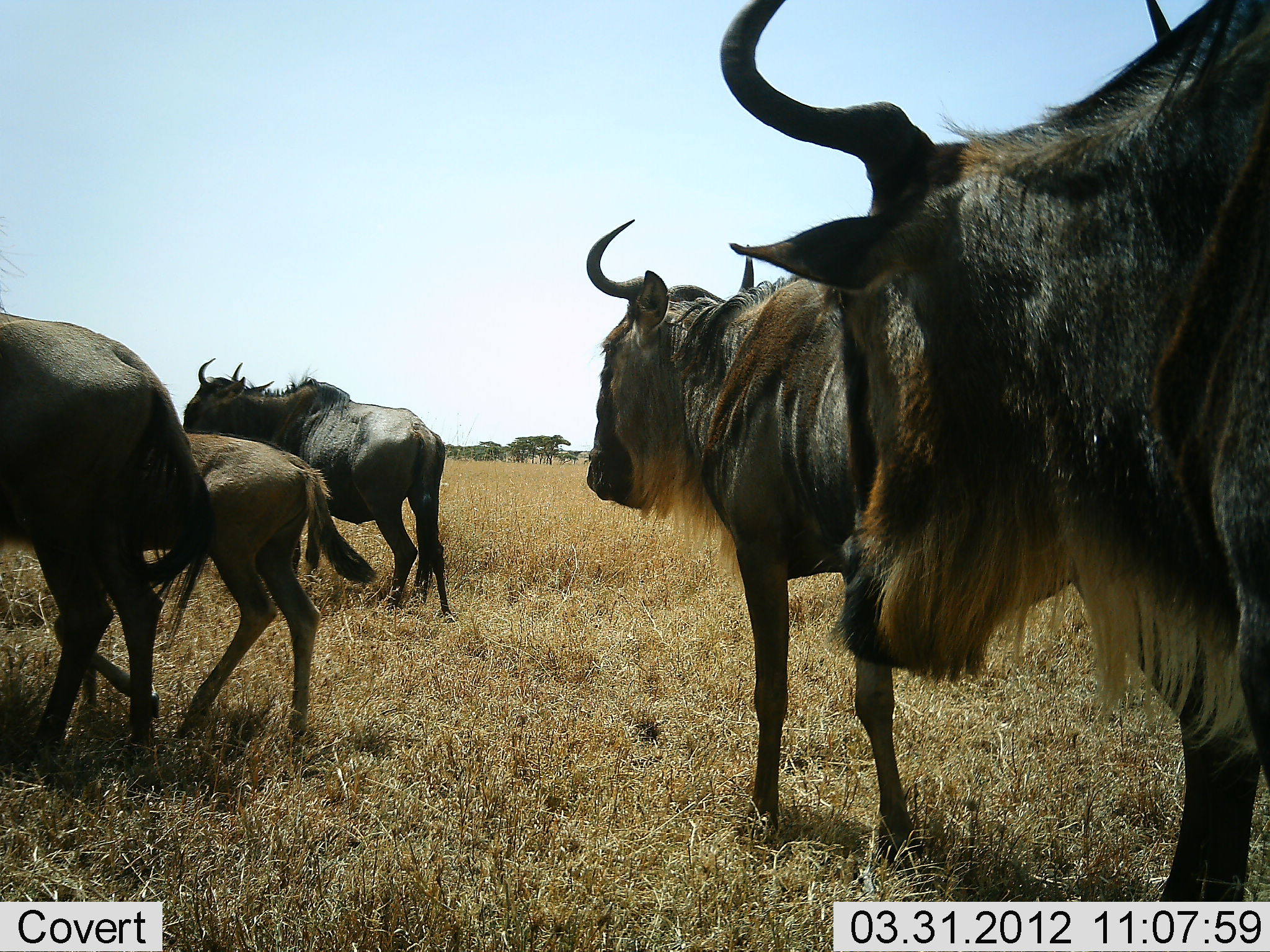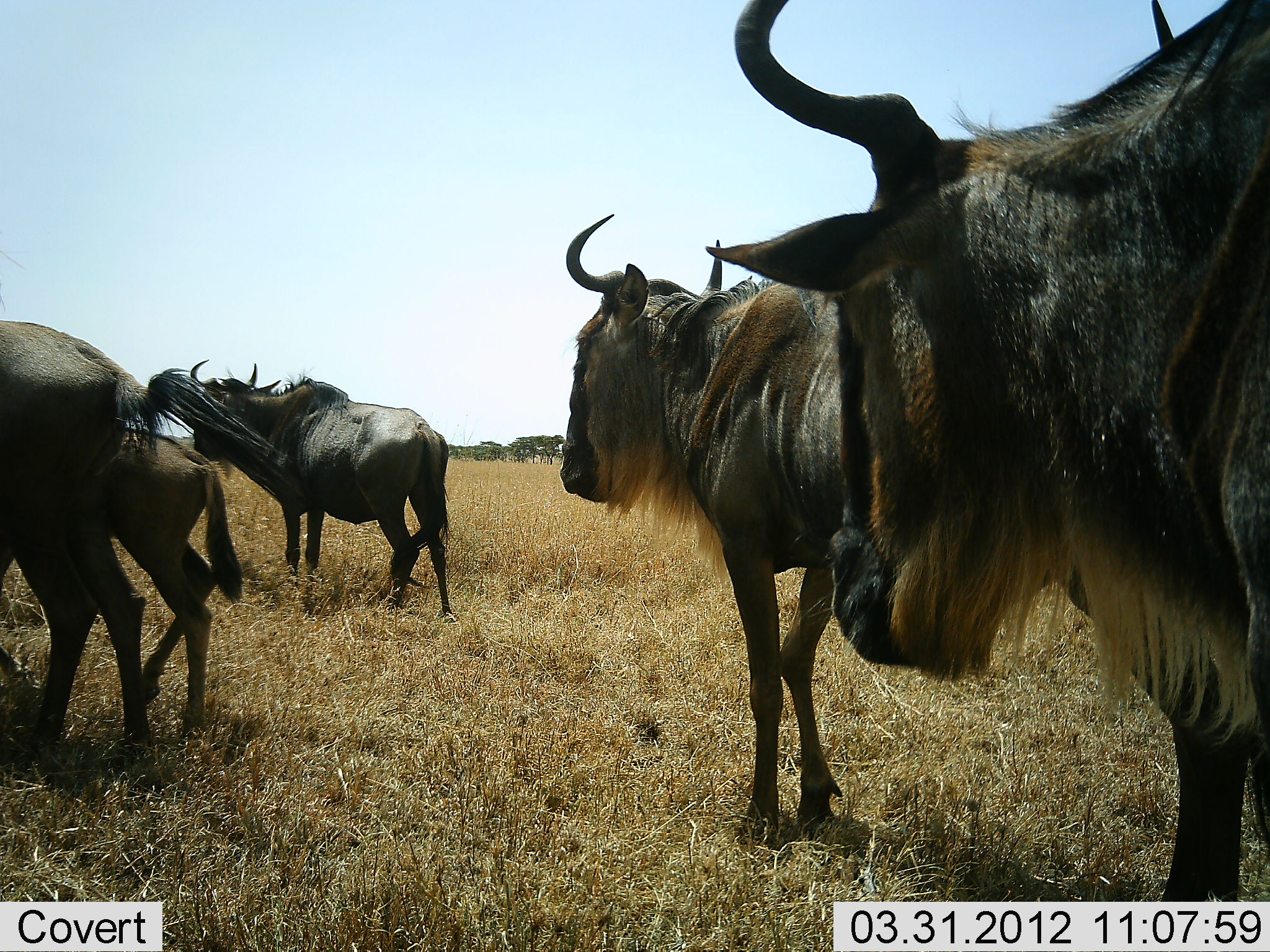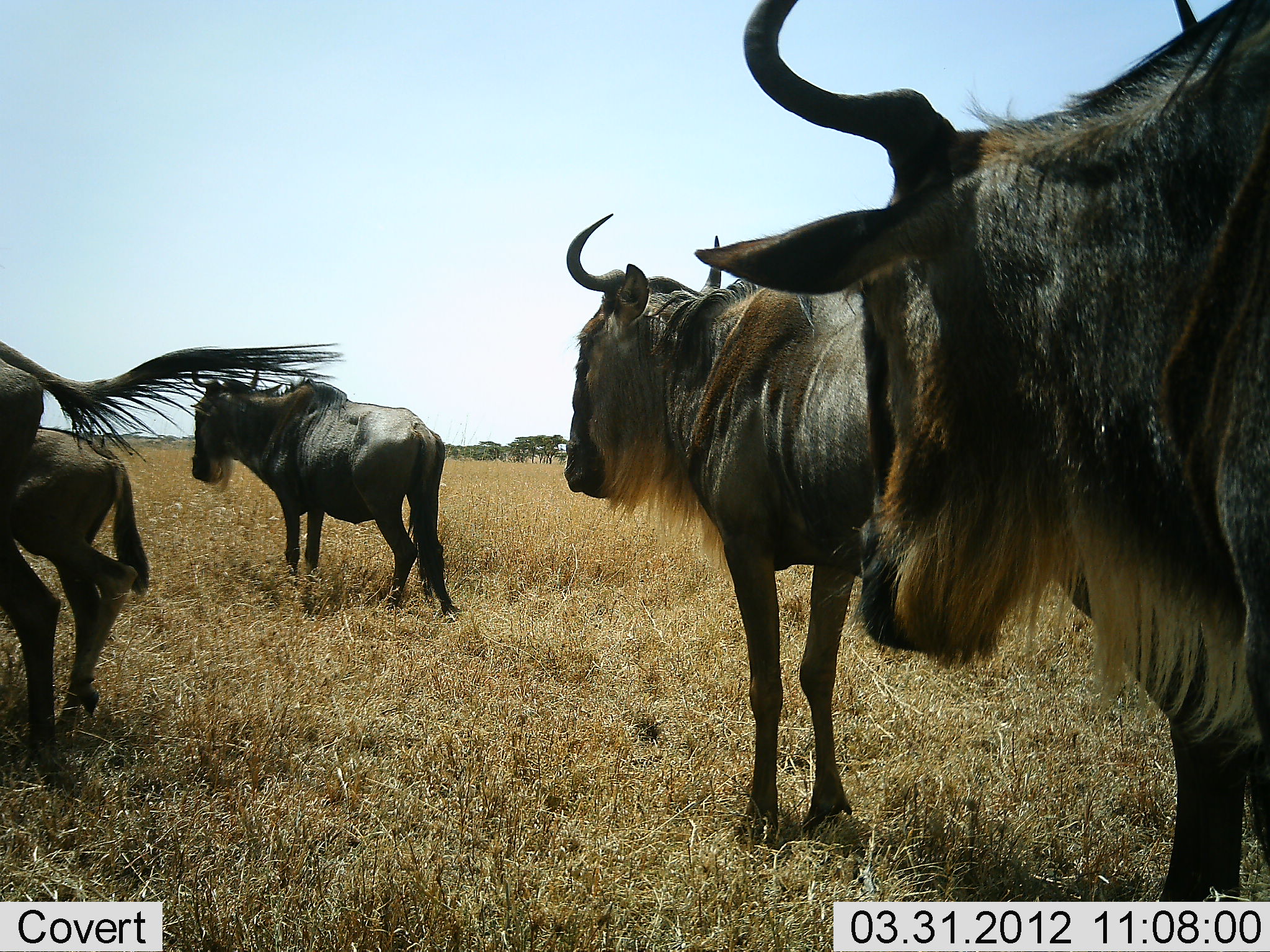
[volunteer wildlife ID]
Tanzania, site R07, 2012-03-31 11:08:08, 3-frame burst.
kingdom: Animalia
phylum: Chordata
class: Mammalia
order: Artiodactyla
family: Bovidae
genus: Connochaetes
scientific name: Connochaetes taurinus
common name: blue wildebeest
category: wildebeest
Wildebeest (blue wildebeest) (Connochaetes taurinus), count 5. Behavior (volunteer vote fractions): standing 65%, resting 5%, moving 75%, interacting 0%. Young present (vote fraction): 90%. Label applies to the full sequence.